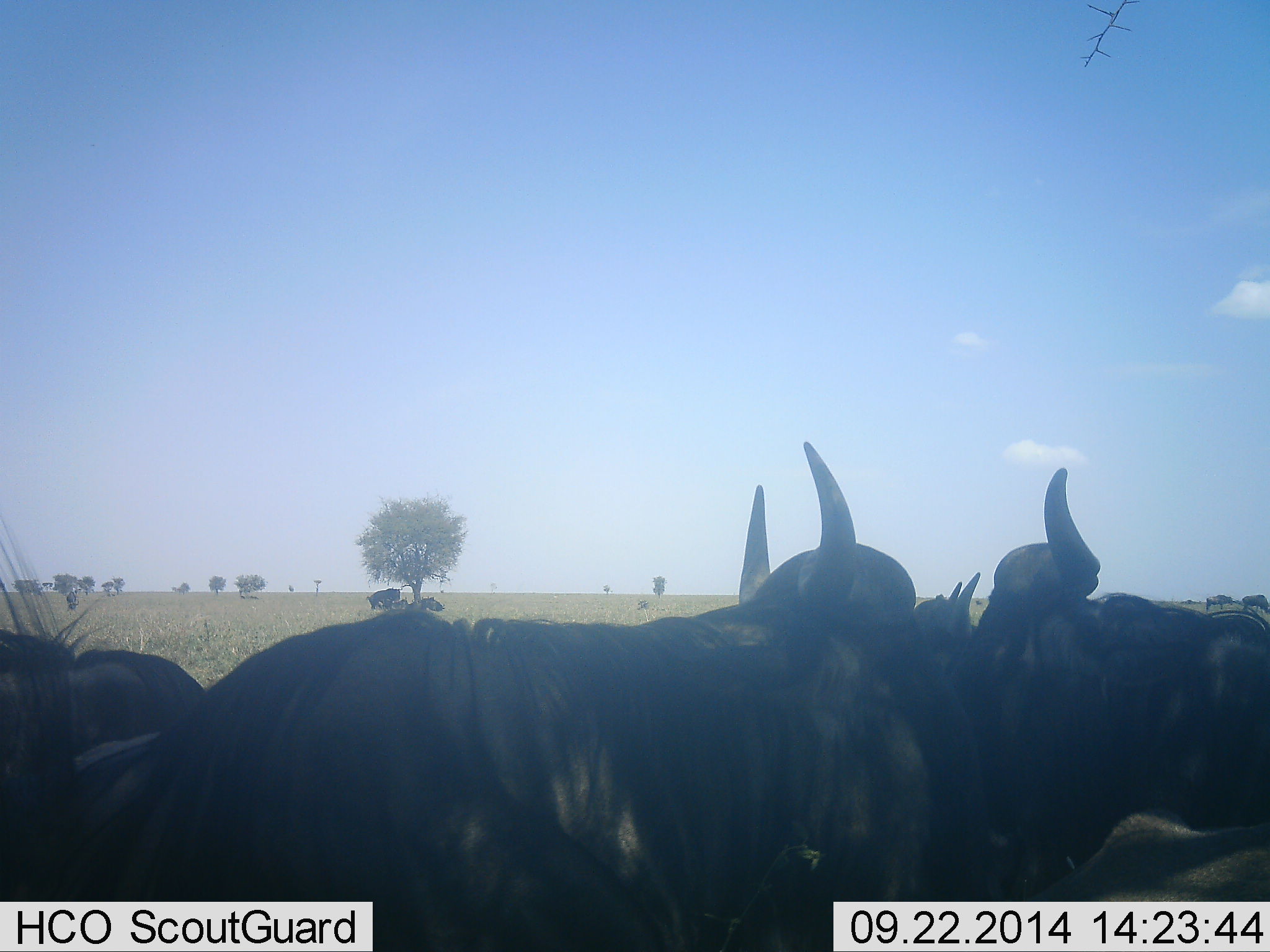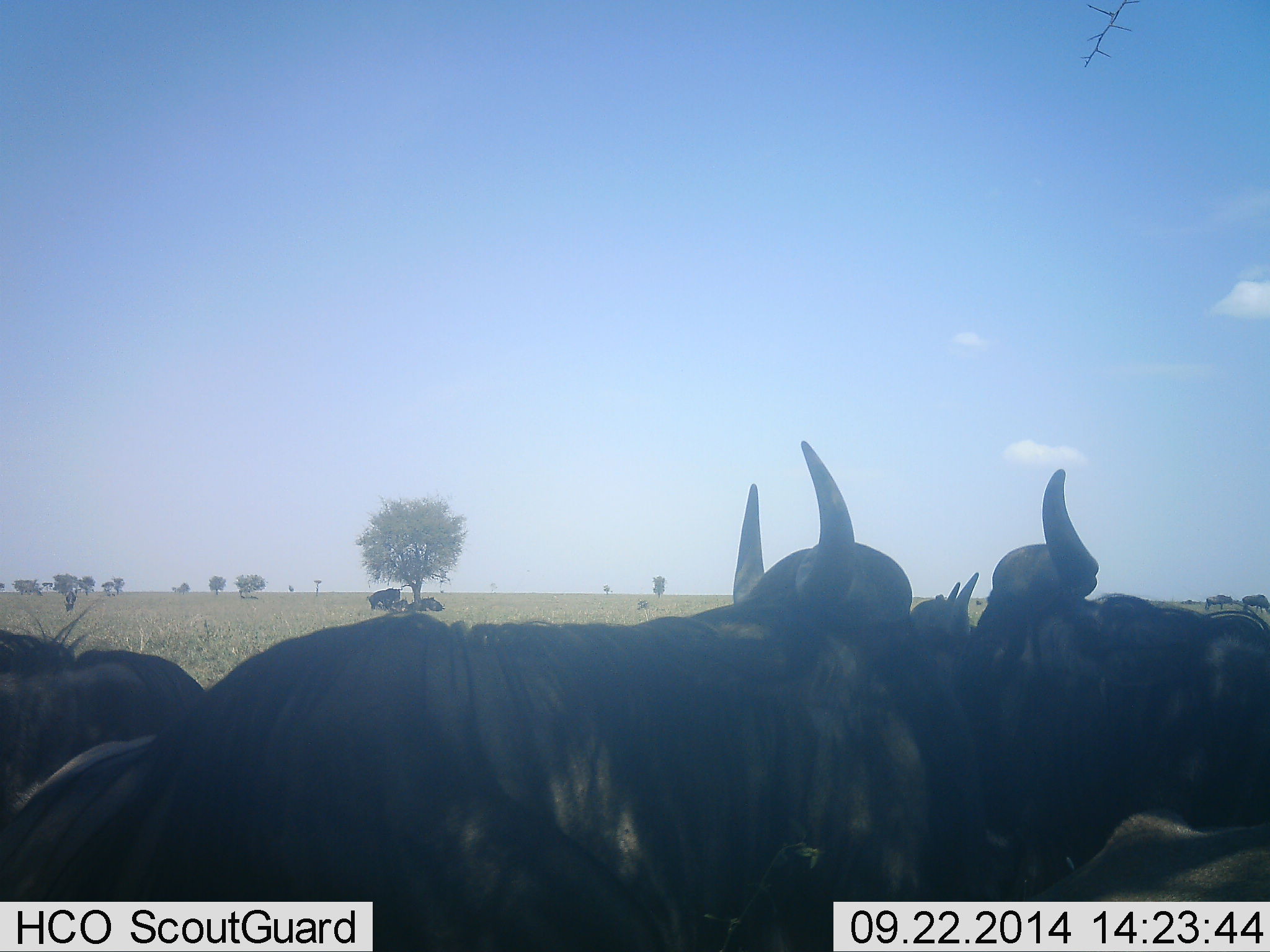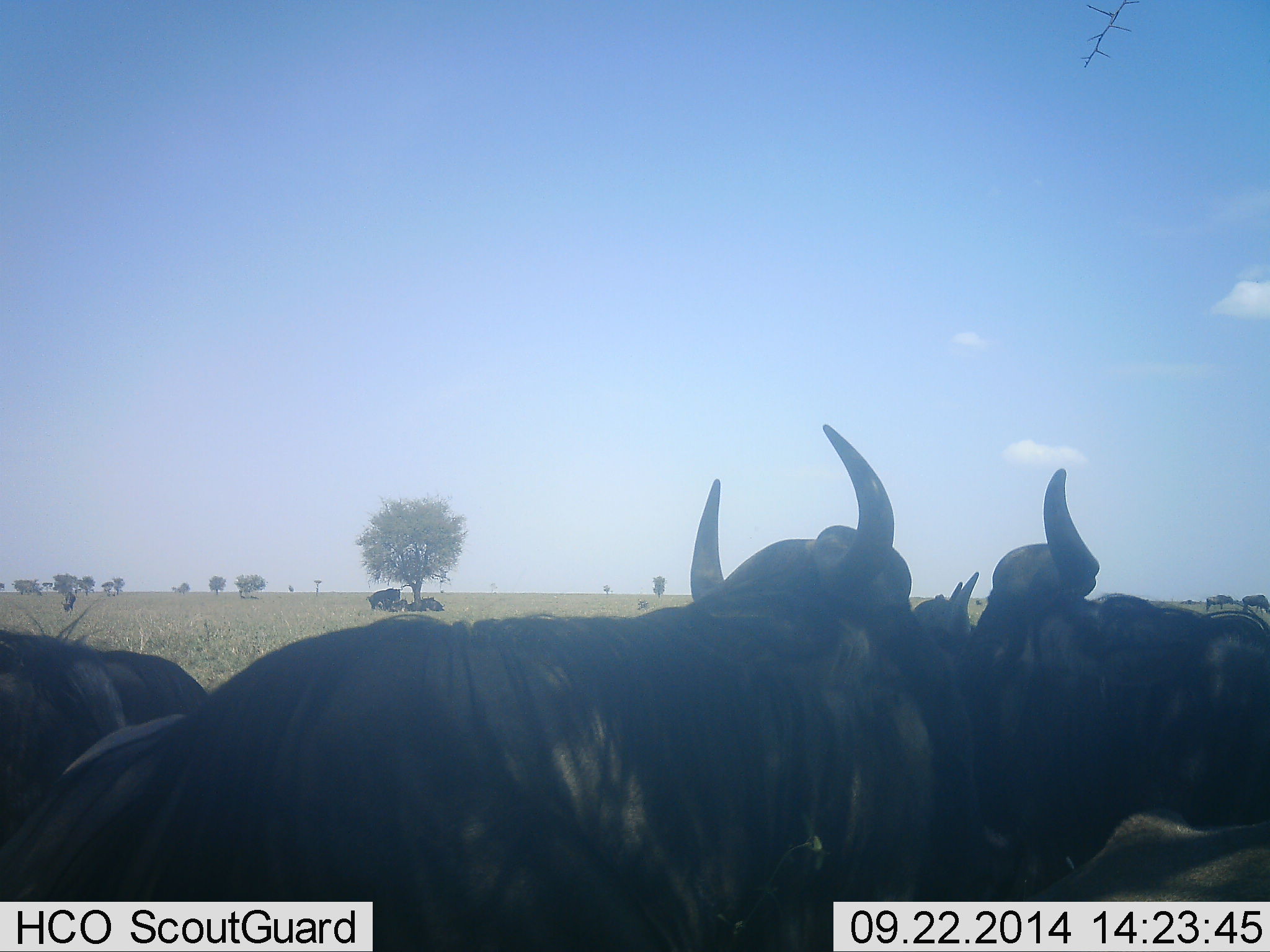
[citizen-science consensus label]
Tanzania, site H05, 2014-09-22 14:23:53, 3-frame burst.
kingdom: Animalia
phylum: Chordata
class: Mammalia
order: Artiodactyla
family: Bovidae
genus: Connochaetes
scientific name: Connochaetes taurinus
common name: blue wildebeest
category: wildebeest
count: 5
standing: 70%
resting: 60%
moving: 10%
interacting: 0%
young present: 0%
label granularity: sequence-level